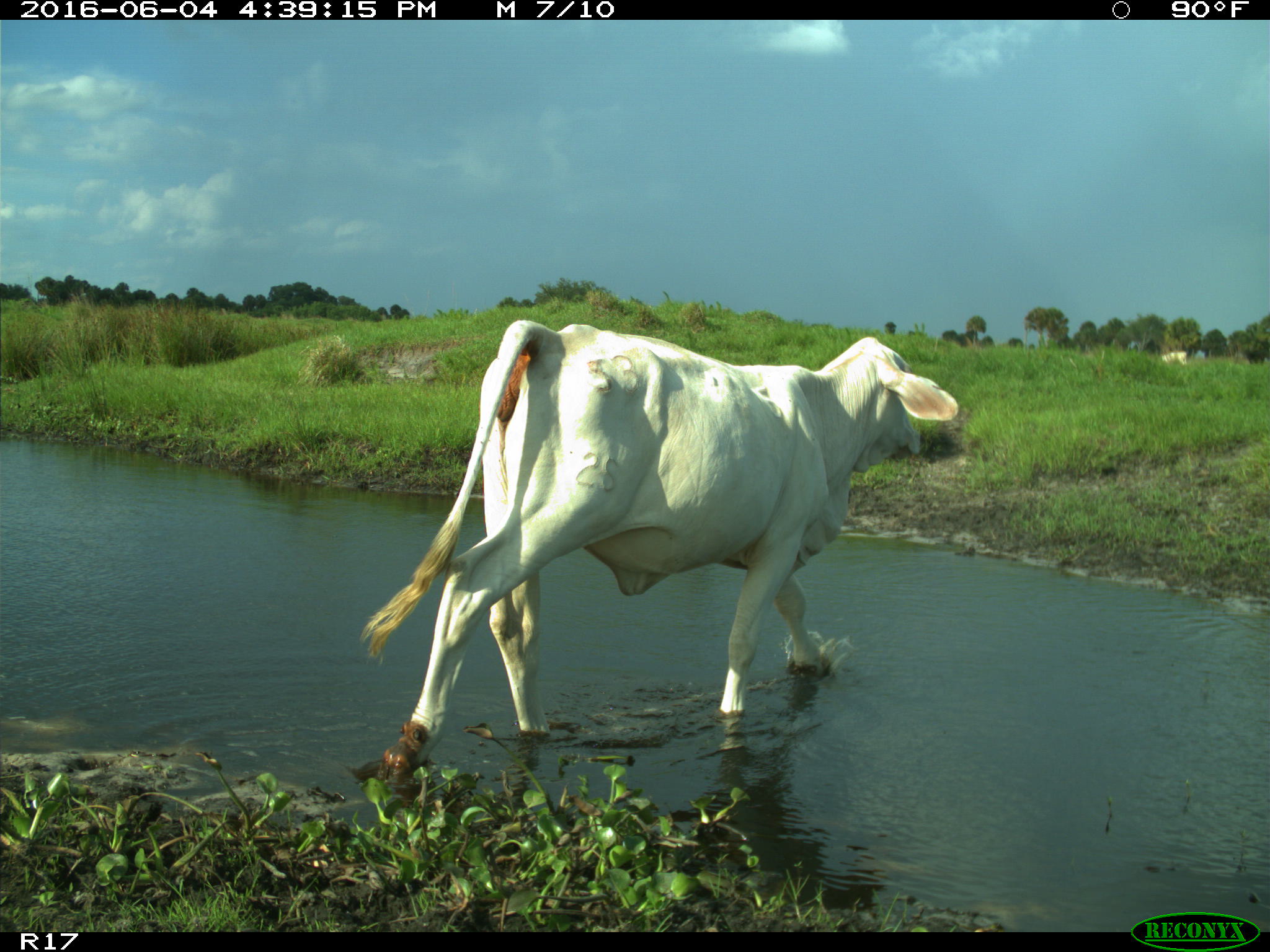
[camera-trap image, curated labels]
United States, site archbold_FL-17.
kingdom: Animalia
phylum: Chordata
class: Mammalia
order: Artiodactyla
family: Bovidae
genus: Bos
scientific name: Bos taurus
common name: domestic cow